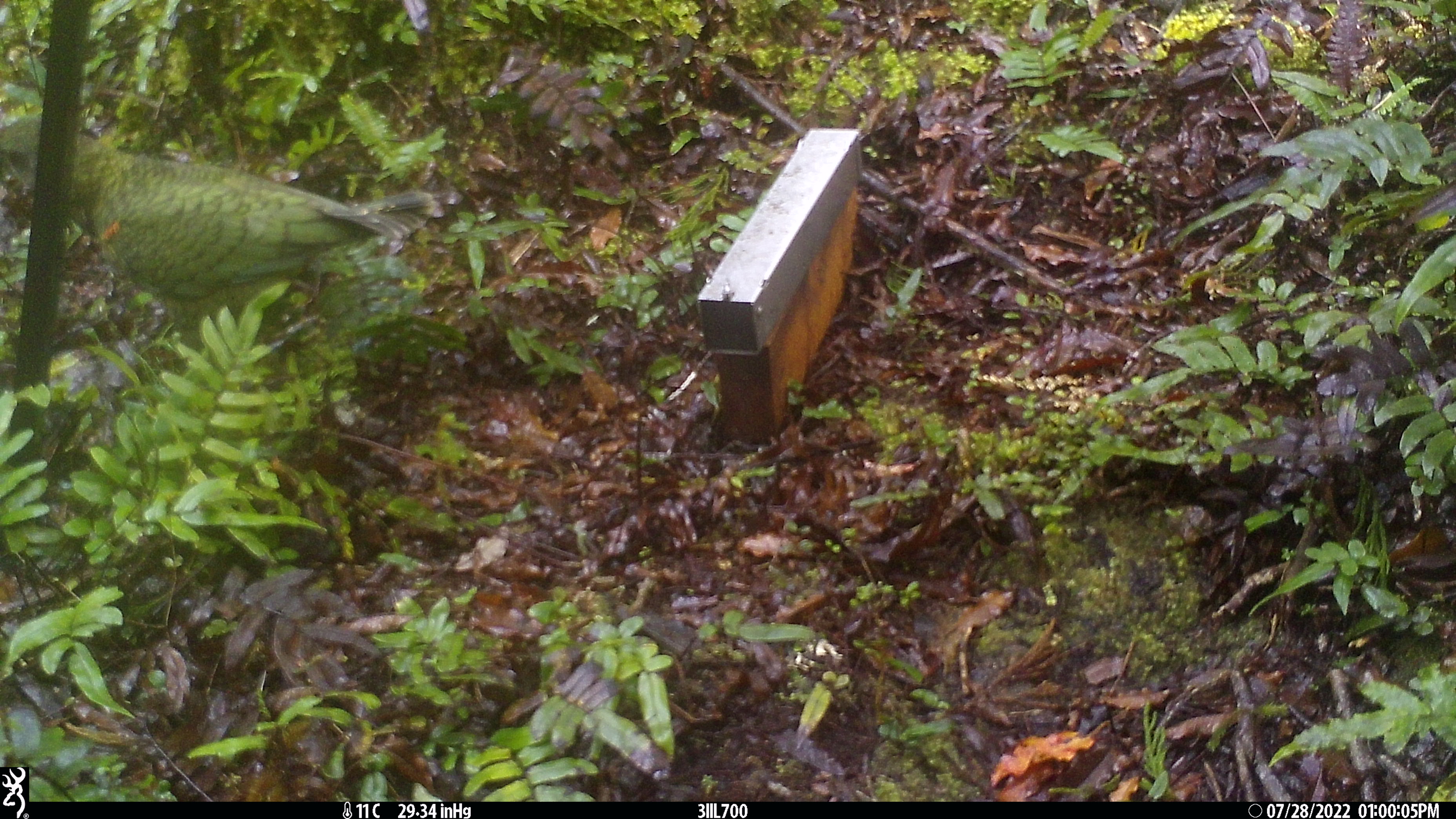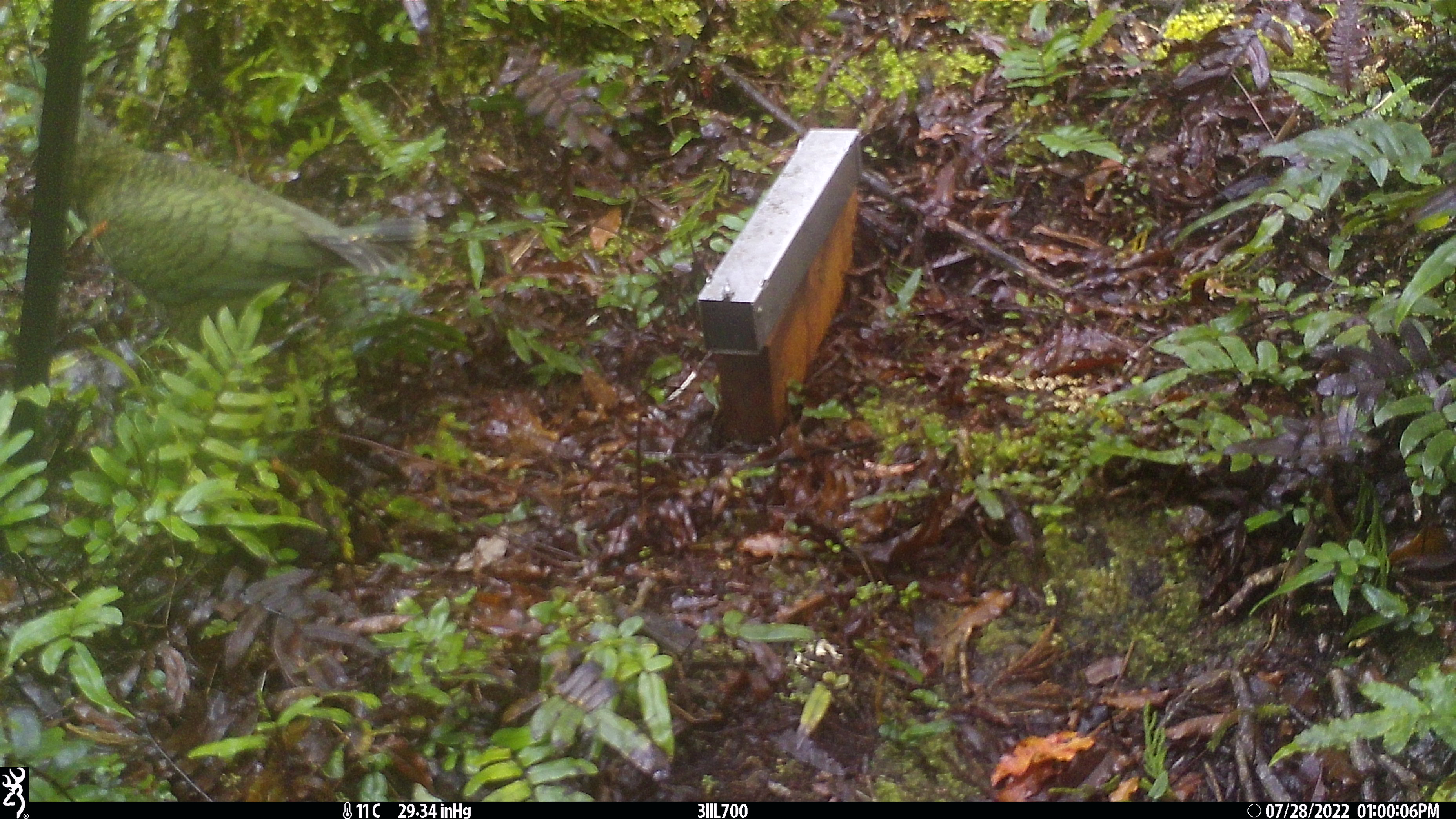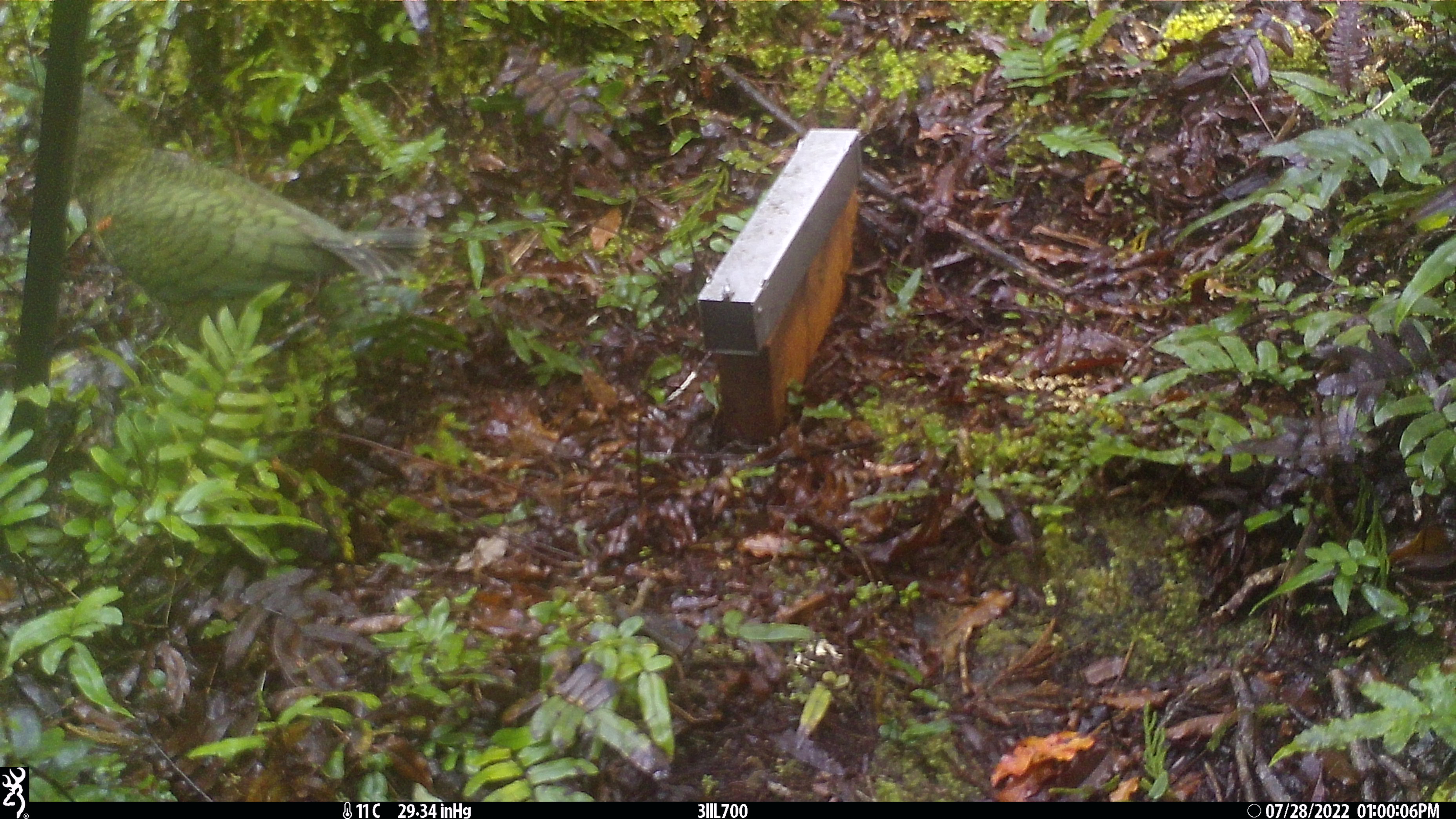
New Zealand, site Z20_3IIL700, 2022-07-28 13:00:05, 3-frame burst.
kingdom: Animalia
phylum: Chordata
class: Aves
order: Psittaciformes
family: Strigopidae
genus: Nestor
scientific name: Nestor notabilis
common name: kea